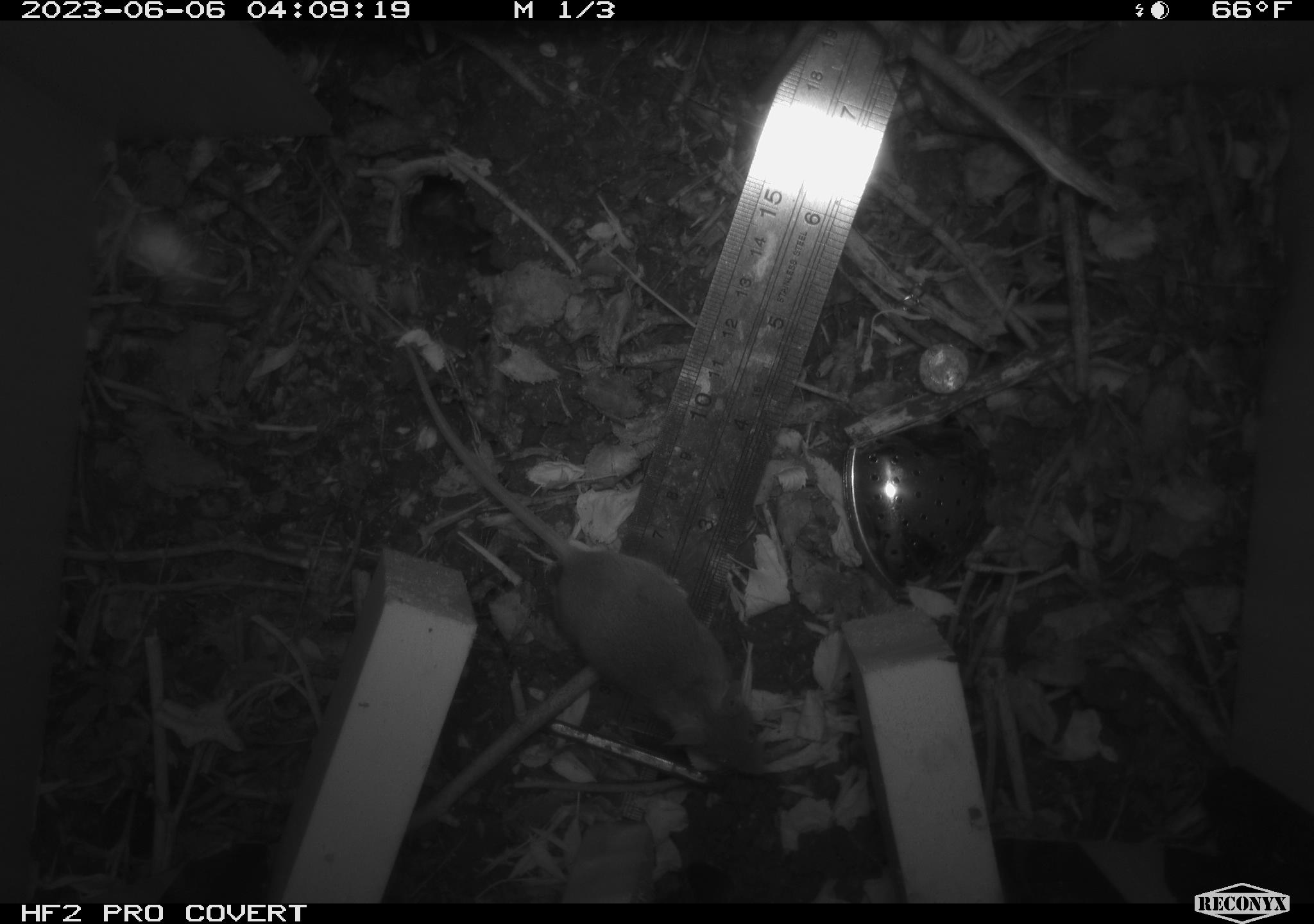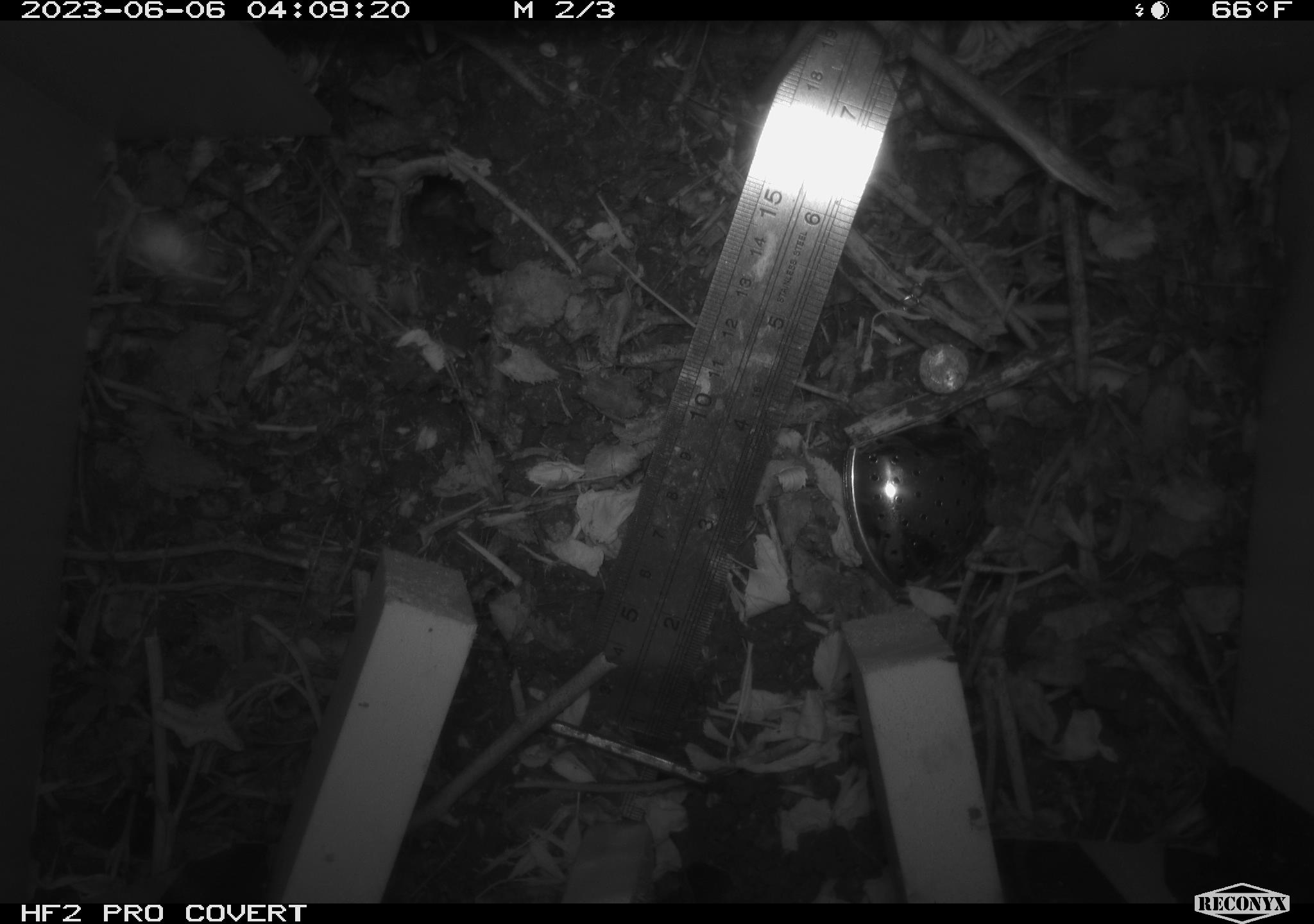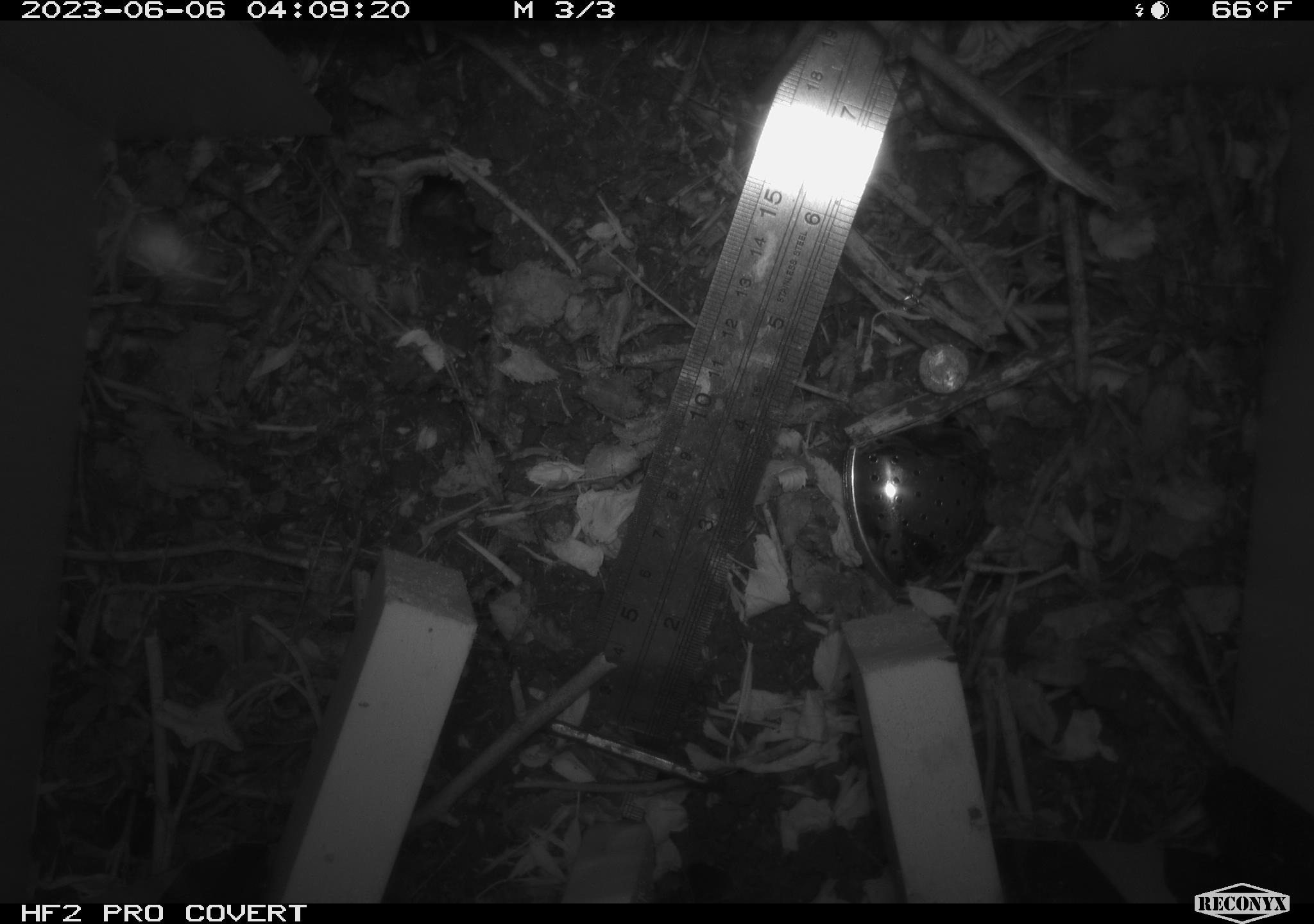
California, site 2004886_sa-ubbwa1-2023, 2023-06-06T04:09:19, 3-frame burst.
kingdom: Animalia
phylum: Chordata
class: Mammalia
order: Rodentia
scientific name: Rodentia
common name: rodent